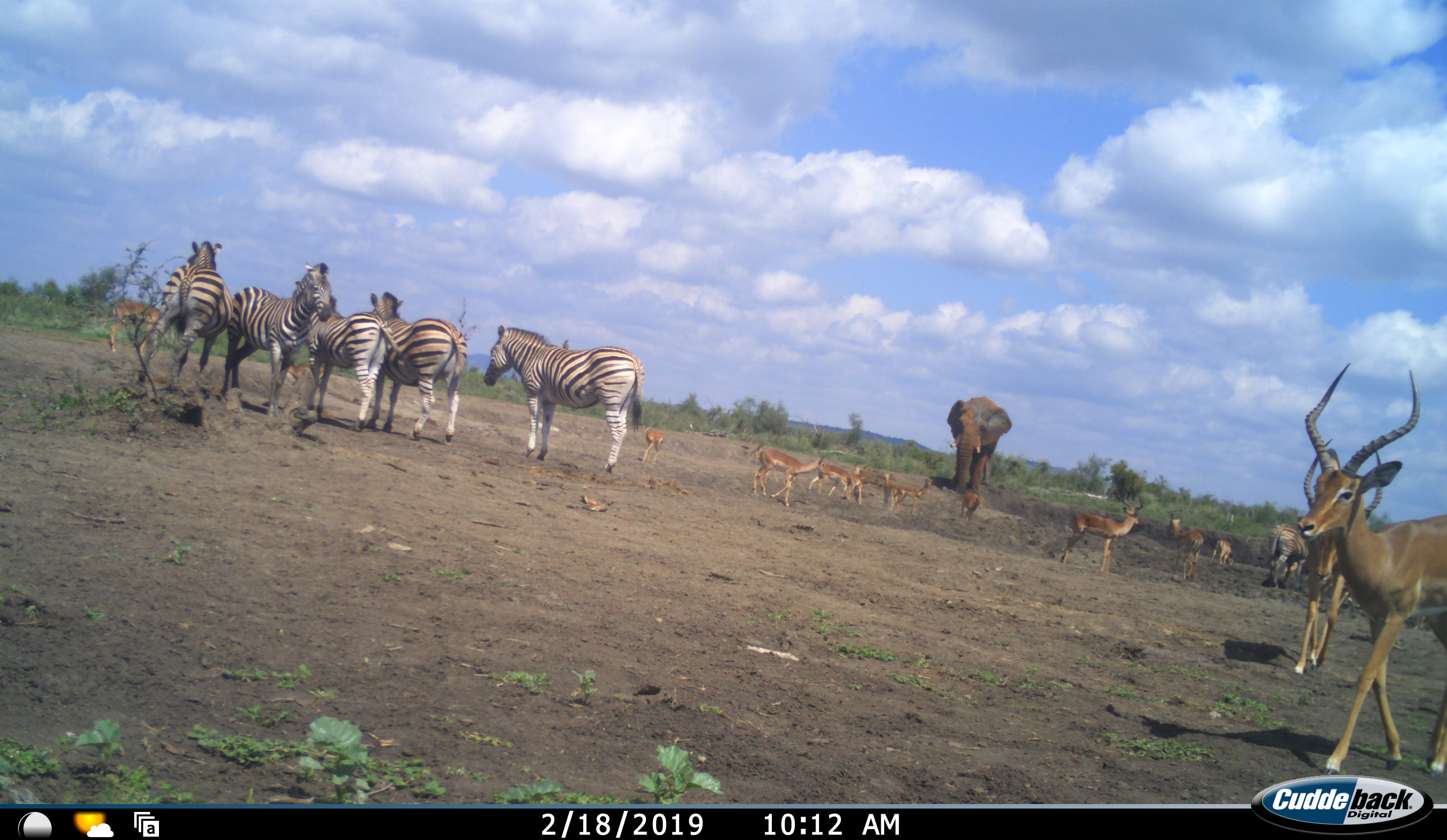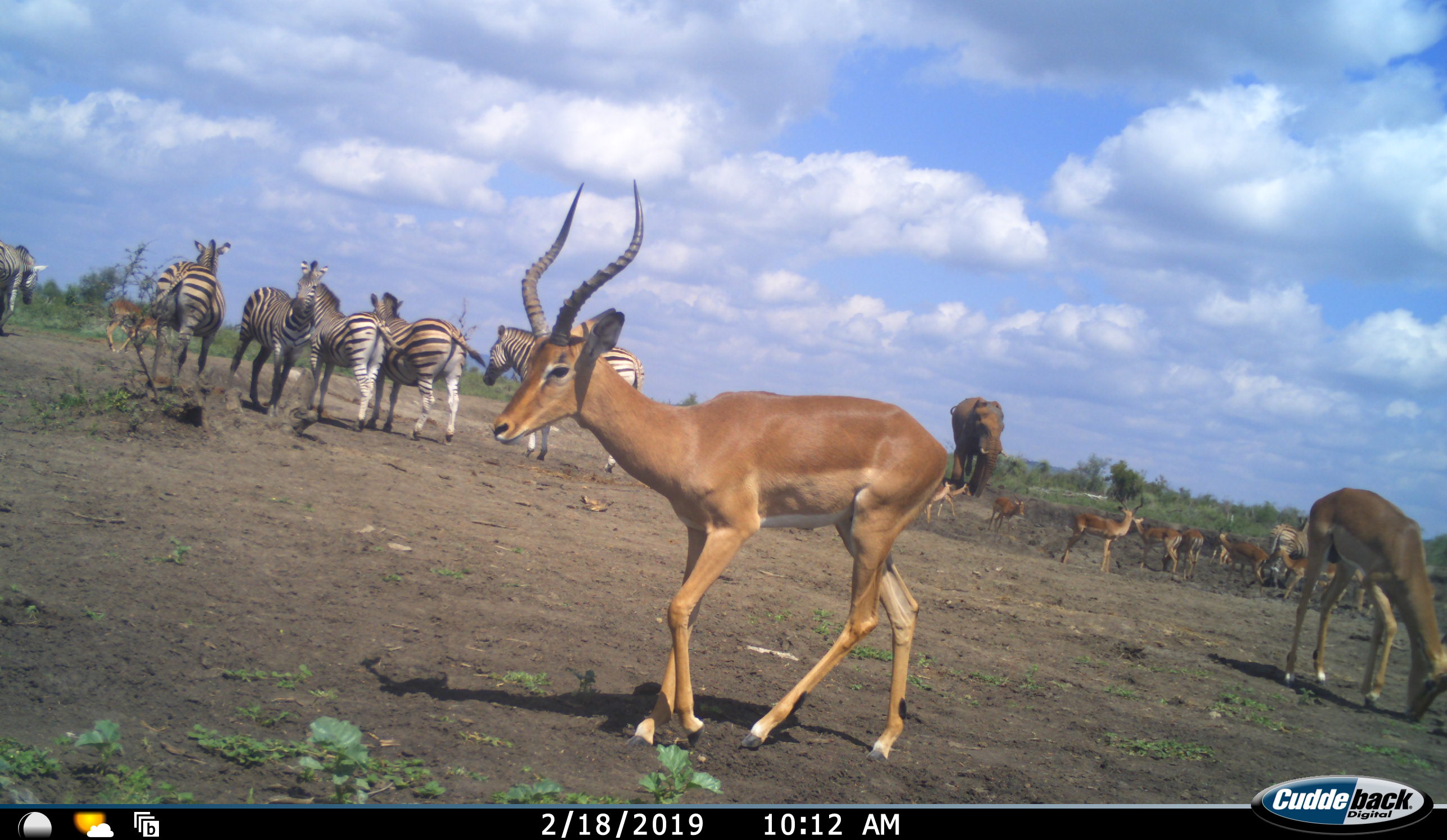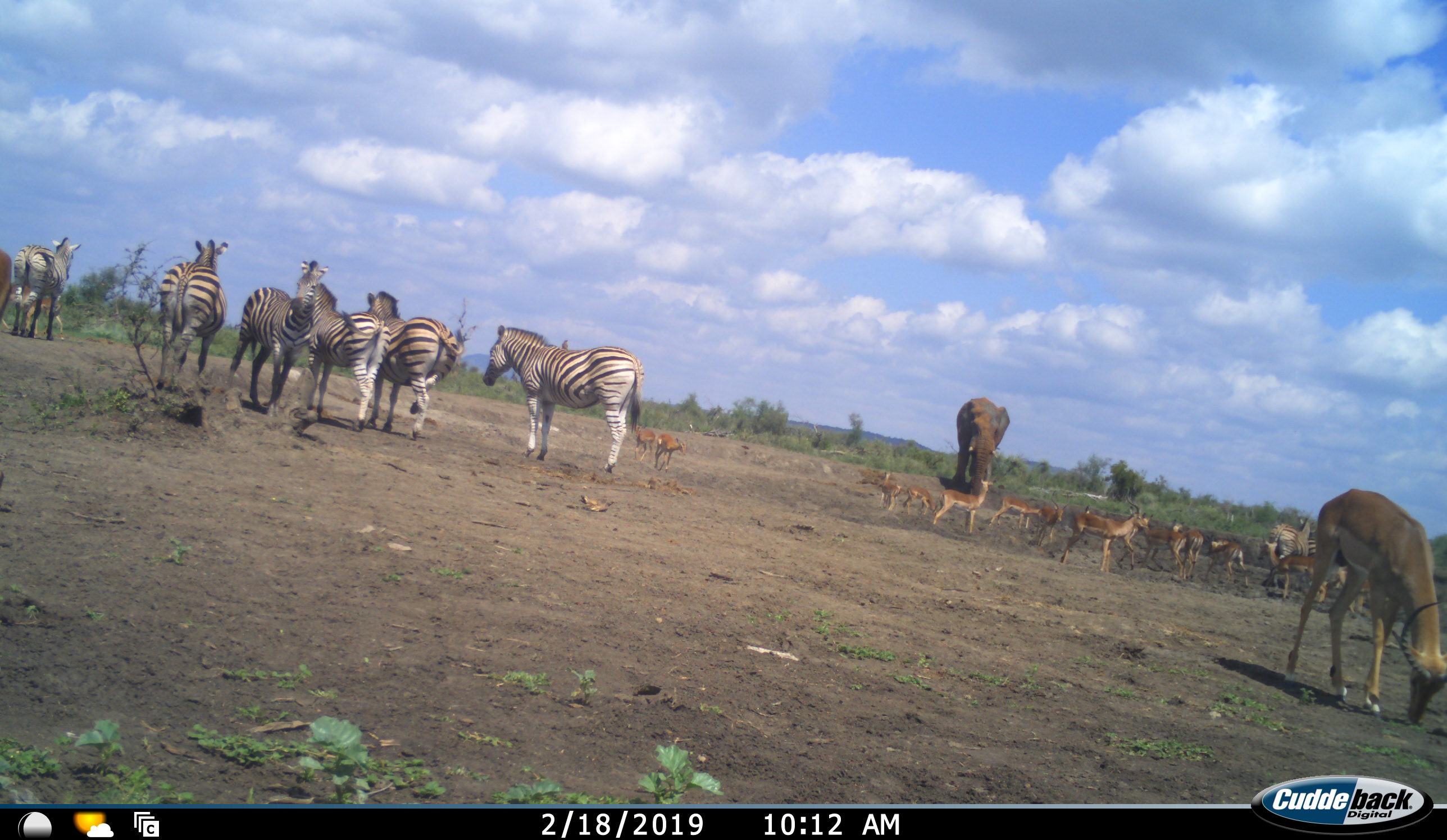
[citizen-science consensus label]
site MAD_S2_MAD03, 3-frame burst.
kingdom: Animalia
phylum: Chordata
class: Mammalia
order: Proboscidea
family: Elephantidae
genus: Loxodonta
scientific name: Loxodonta africana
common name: african bush elephant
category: elephant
Elephant (african bush elephant) (Loxodonta africana), count 1. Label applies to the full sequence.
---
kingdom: Animalia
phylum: Chordata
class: Mammalia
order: Artiodactyla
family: Bovidae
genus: Aepyceros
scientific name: Aepyceros melampus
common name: impala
Impala (Aepyceros melampus), count 11-50. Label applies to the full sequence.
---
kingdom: Animalia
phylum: Chordata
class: Mammalia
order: Perissodactyla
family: Equidae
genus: Equus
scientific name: Equus quagga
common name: plains zebra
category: zebraplains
Zebraplains (plains zebra) (Equus quagga), count 7. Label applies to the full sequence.